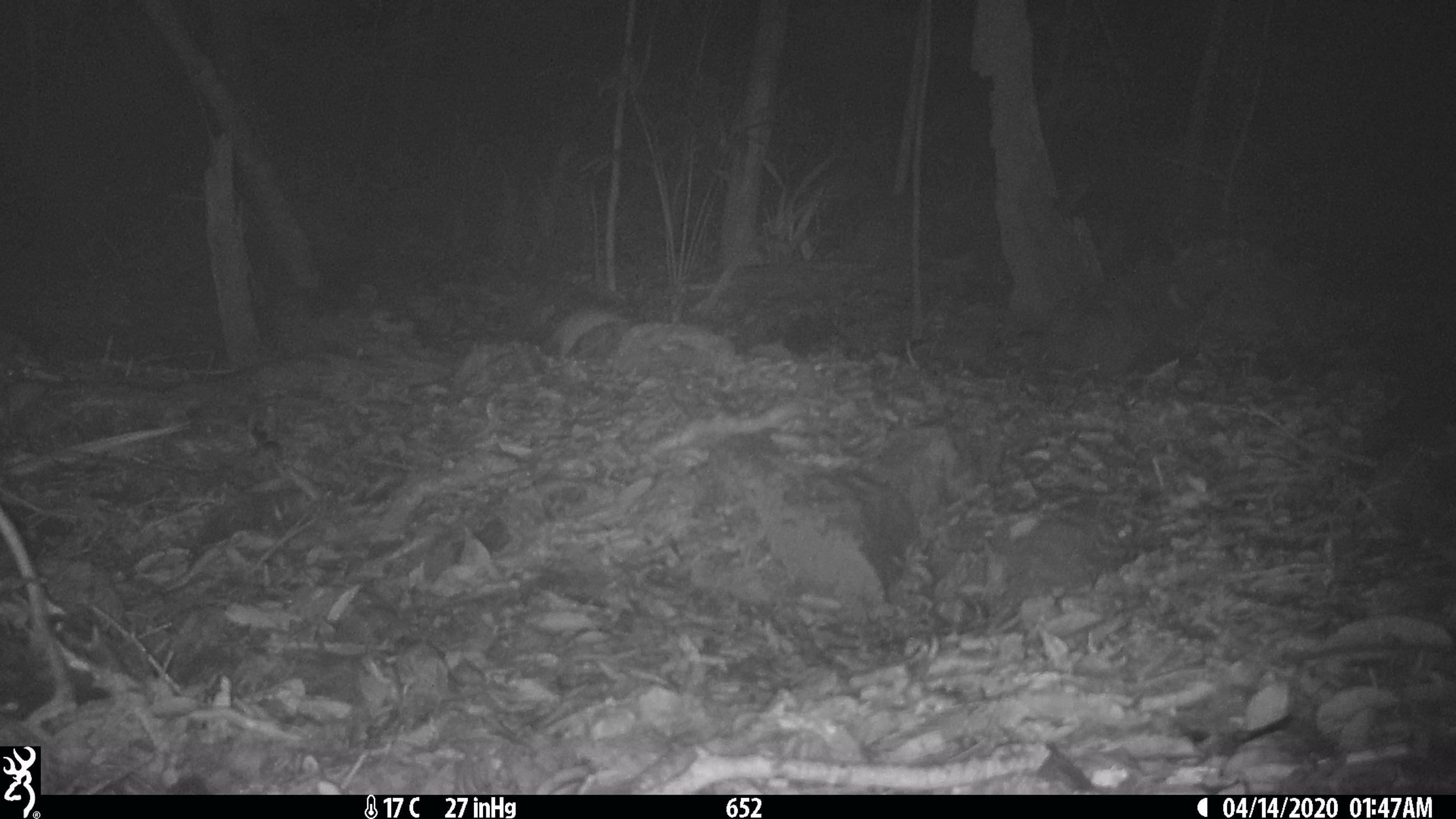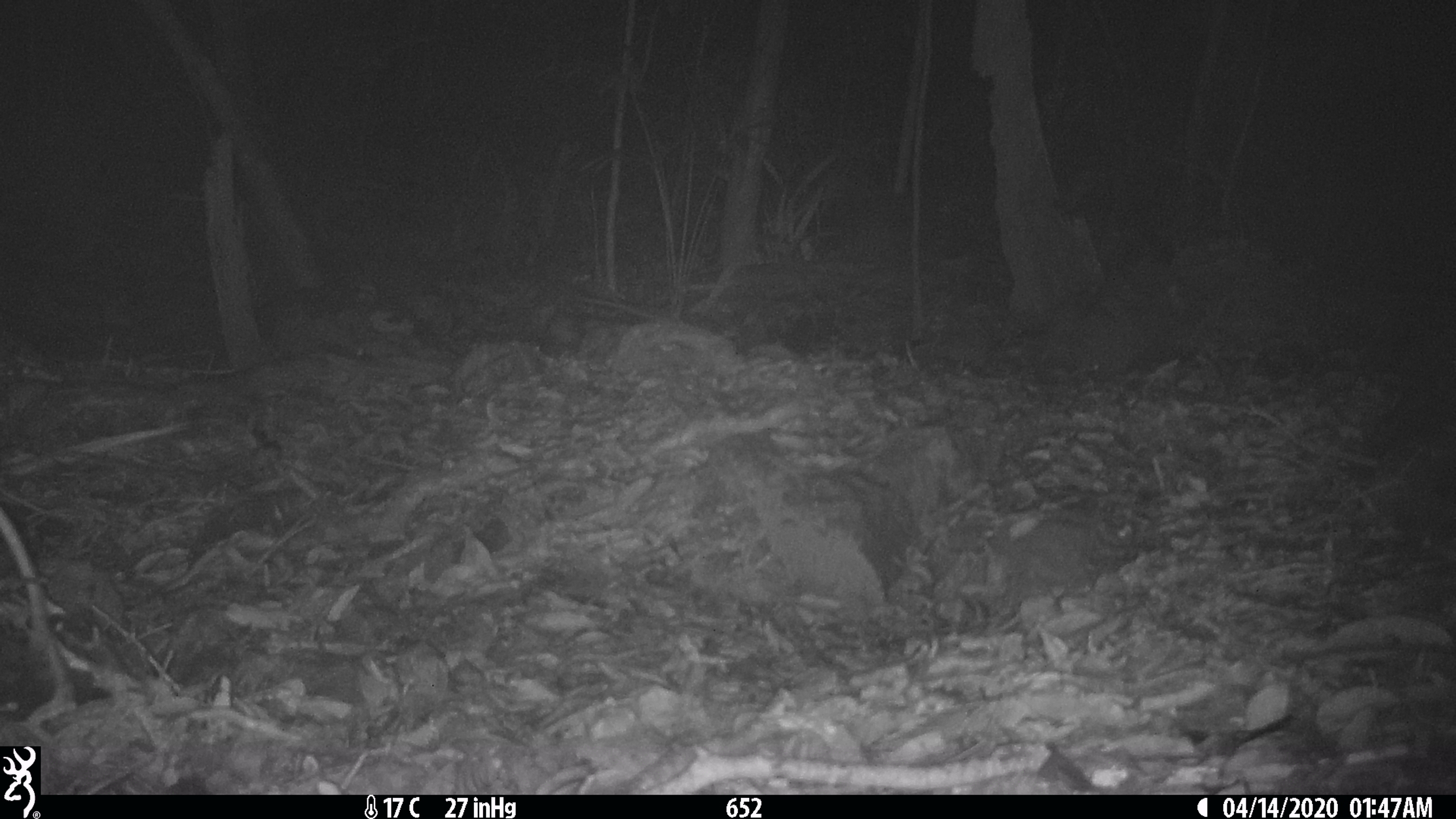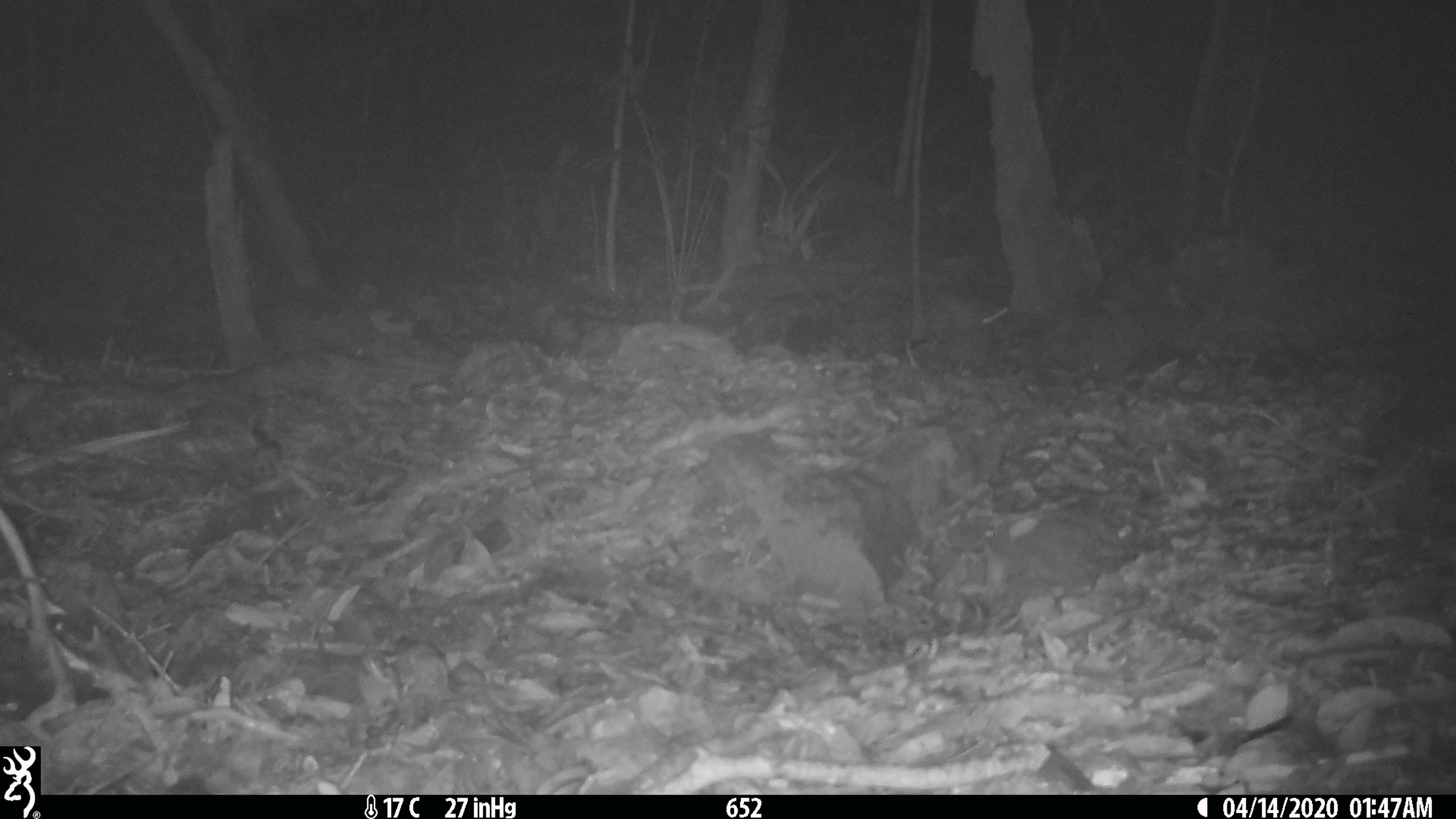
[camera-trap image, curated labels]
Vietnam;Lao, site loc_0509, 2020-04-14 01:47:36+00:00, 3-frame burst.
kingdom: Animalia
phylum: Chordata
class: Mammalia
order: Rodentia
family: Muridae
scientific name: Muridae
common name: old-world mice and rats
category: unidentified murid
Unidentified murid (old-world mice and rats) (Muridae). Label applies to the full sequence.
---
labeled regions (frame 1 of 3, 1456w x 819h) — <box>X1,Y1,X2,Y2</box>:
unidentified murid: <box>548,307,628,360</box>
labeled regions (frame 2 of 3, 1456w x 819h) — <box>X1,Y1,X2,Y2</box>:
unidentified murid: <box>572,292,654,319</box>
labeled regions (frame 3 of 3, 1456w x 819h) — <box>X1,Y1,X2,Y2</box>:
unidentified murid: <box>941,293,1013,333</box>